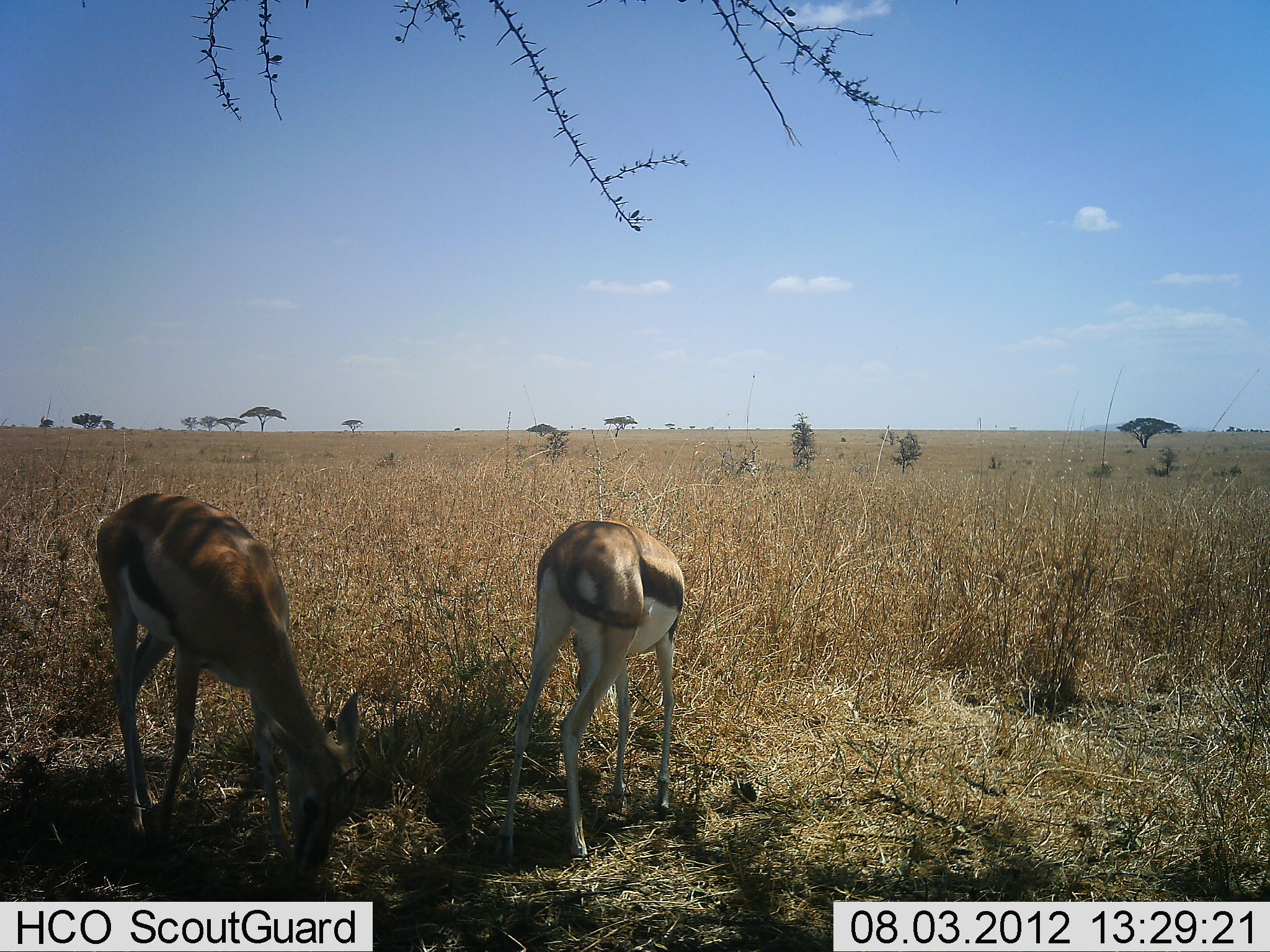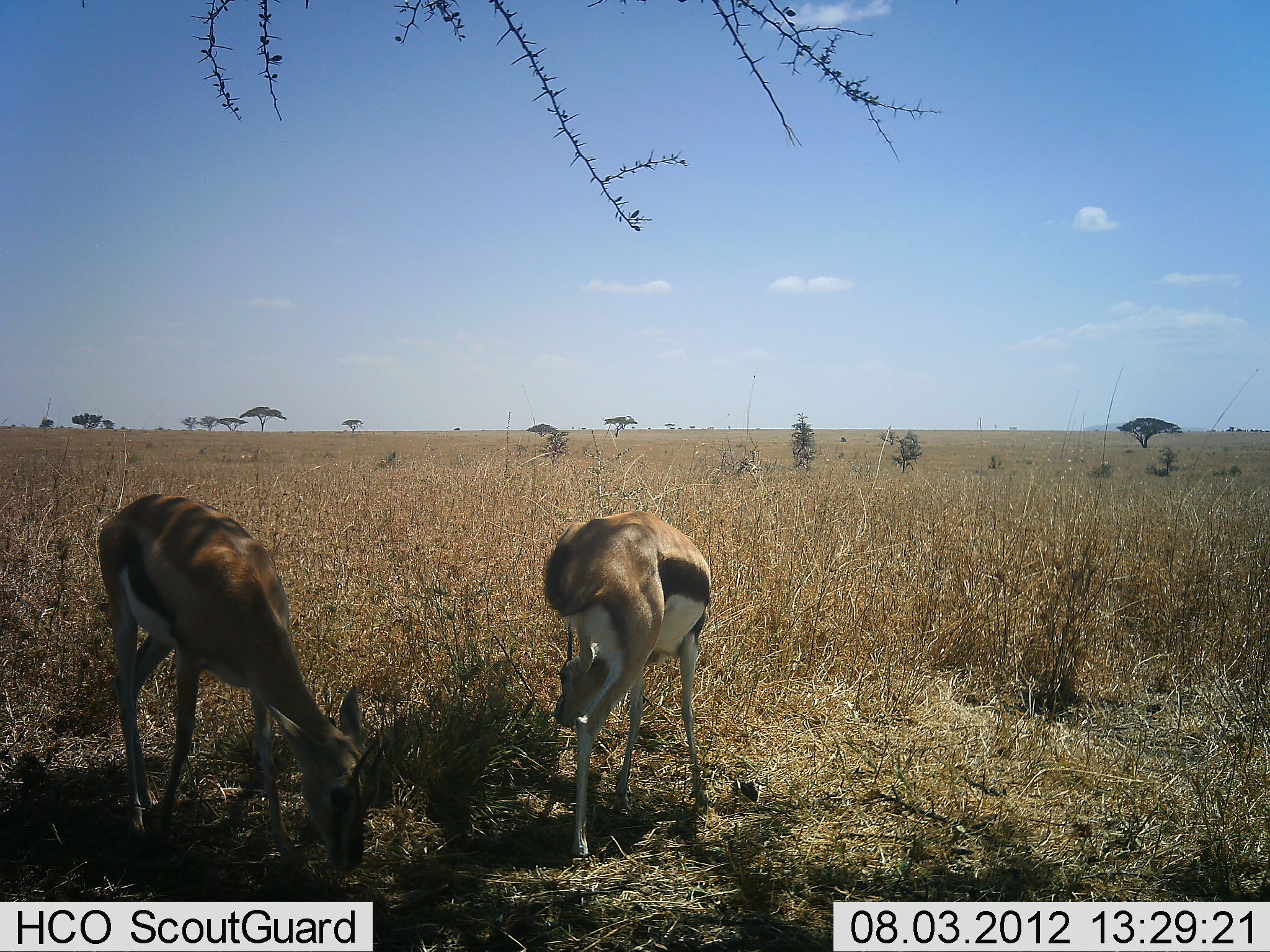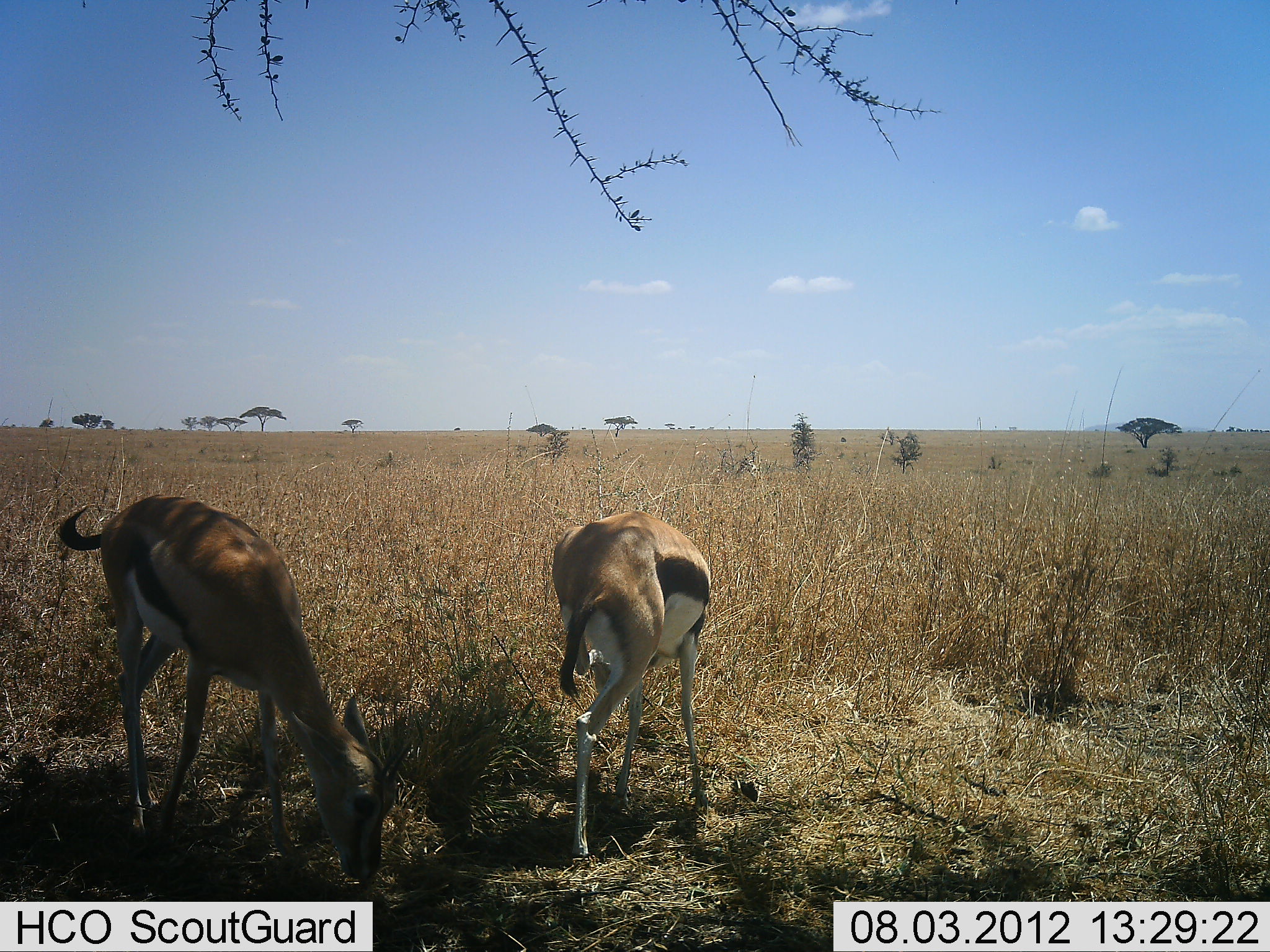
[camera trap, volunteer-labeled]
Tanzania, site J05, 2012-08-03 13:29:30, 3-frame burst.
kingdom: Animalia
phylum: Chordata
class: Mammalia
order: Artiodactyla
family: Bovidae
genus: Eudorcas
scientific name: Eudorcas thomsonii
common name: thomson's gazelle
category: gazellethomsons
Gazellethomsons (thomson's gazelle) (Eudorcas thomsonii), count 2. Behavior (volunteer vote fractions): standing 40%, resting 0%, moving 10%, interacting 0%. Young present (vote fraction): 0%. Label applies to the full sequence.